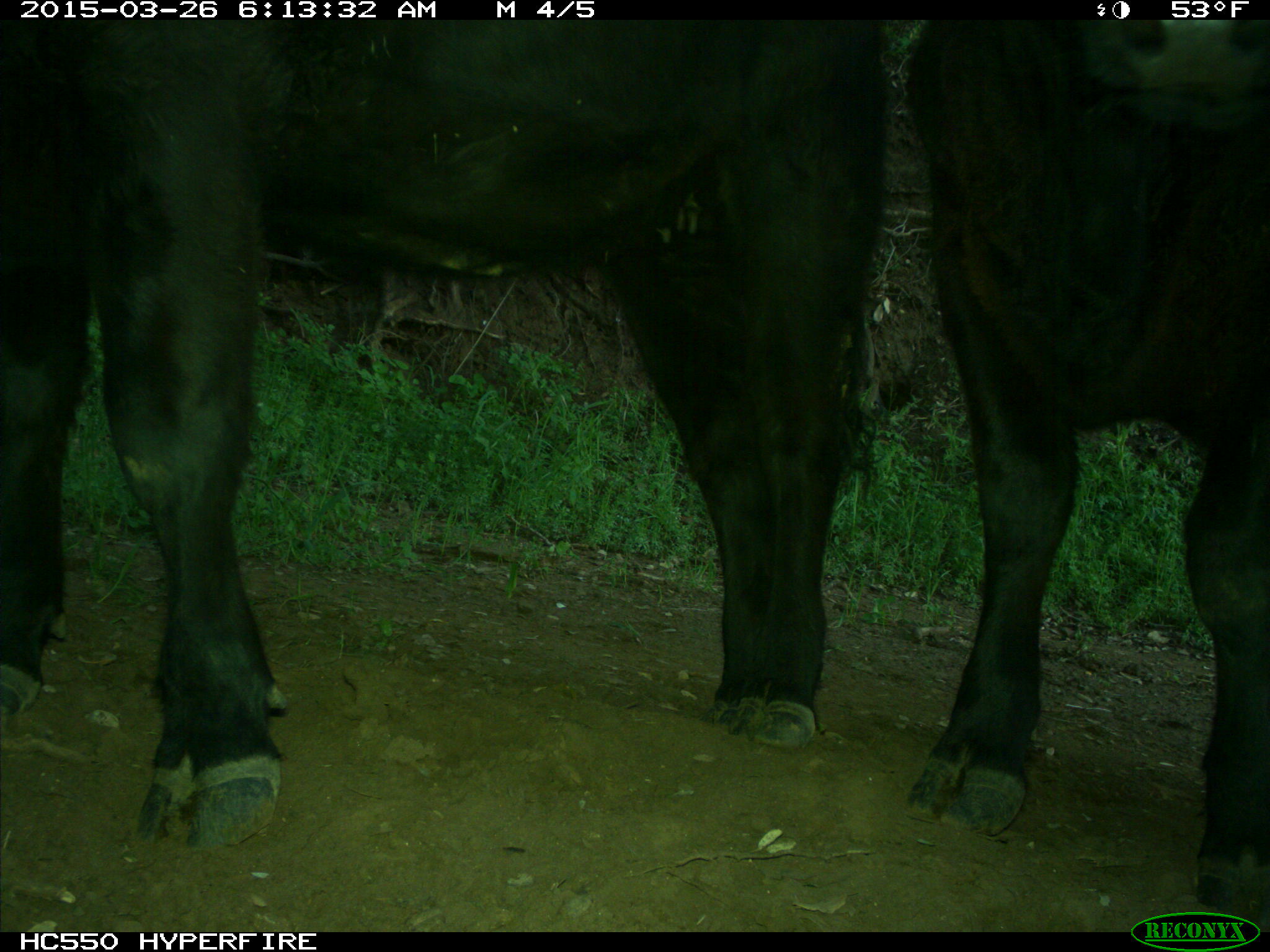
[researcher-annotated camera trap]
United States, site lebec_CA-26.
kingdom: Animalia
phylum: Chordata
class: Mammalia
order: Artiodactyla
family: Bovidae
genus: Bos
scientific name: Bos taurus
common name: domestic cow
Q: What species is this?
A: Bos taurus (domestic cow).